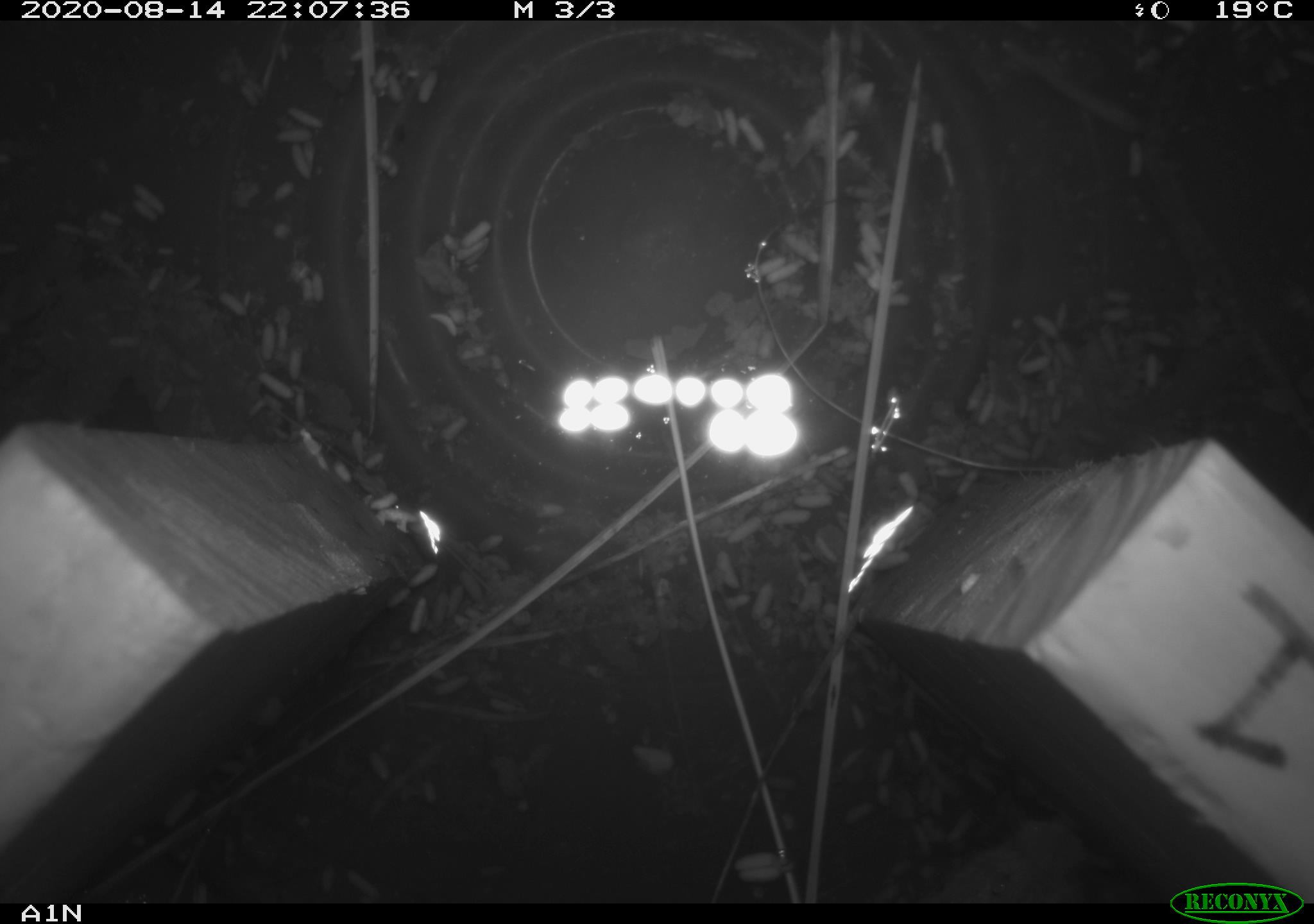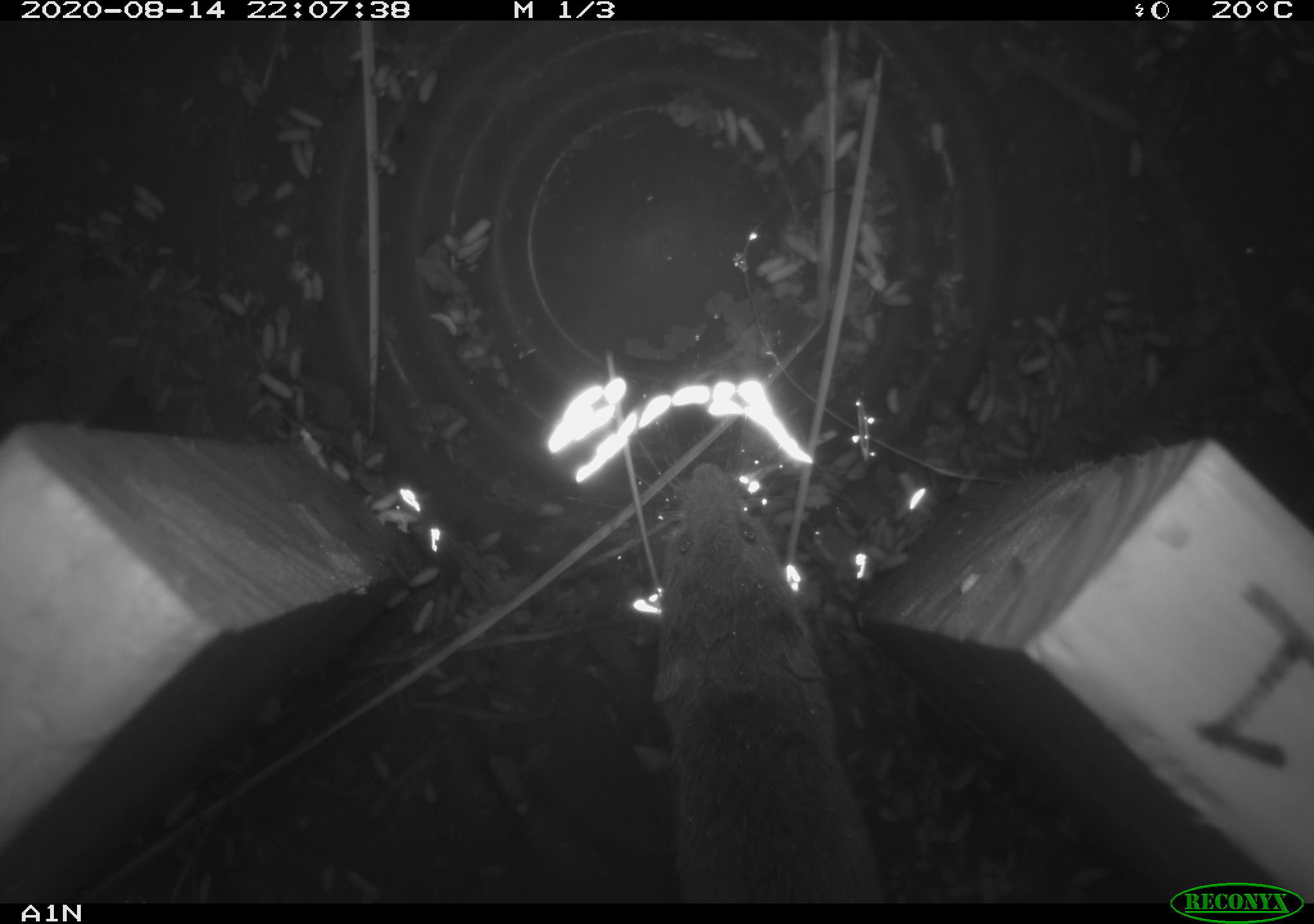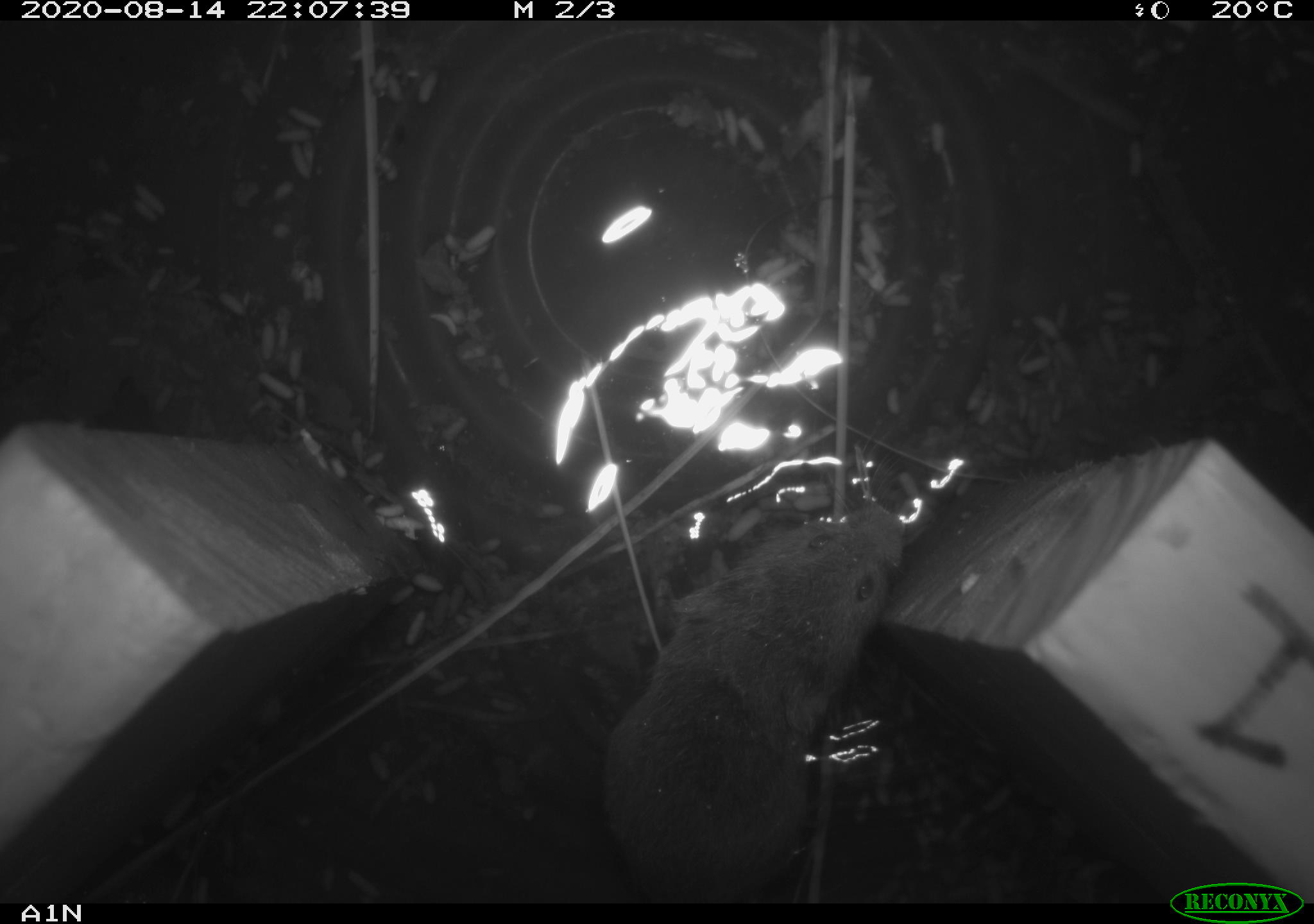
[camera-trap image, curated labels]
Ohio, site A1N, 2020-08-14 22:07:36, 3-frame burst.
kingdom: Animalia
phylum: Chordata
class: Mammalia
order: Rodentia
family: Cricetidae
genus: Microtus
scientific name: Microtus pennsylvanicus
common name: meadow vole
Meadow vole (Microtus pennsylvanicus).